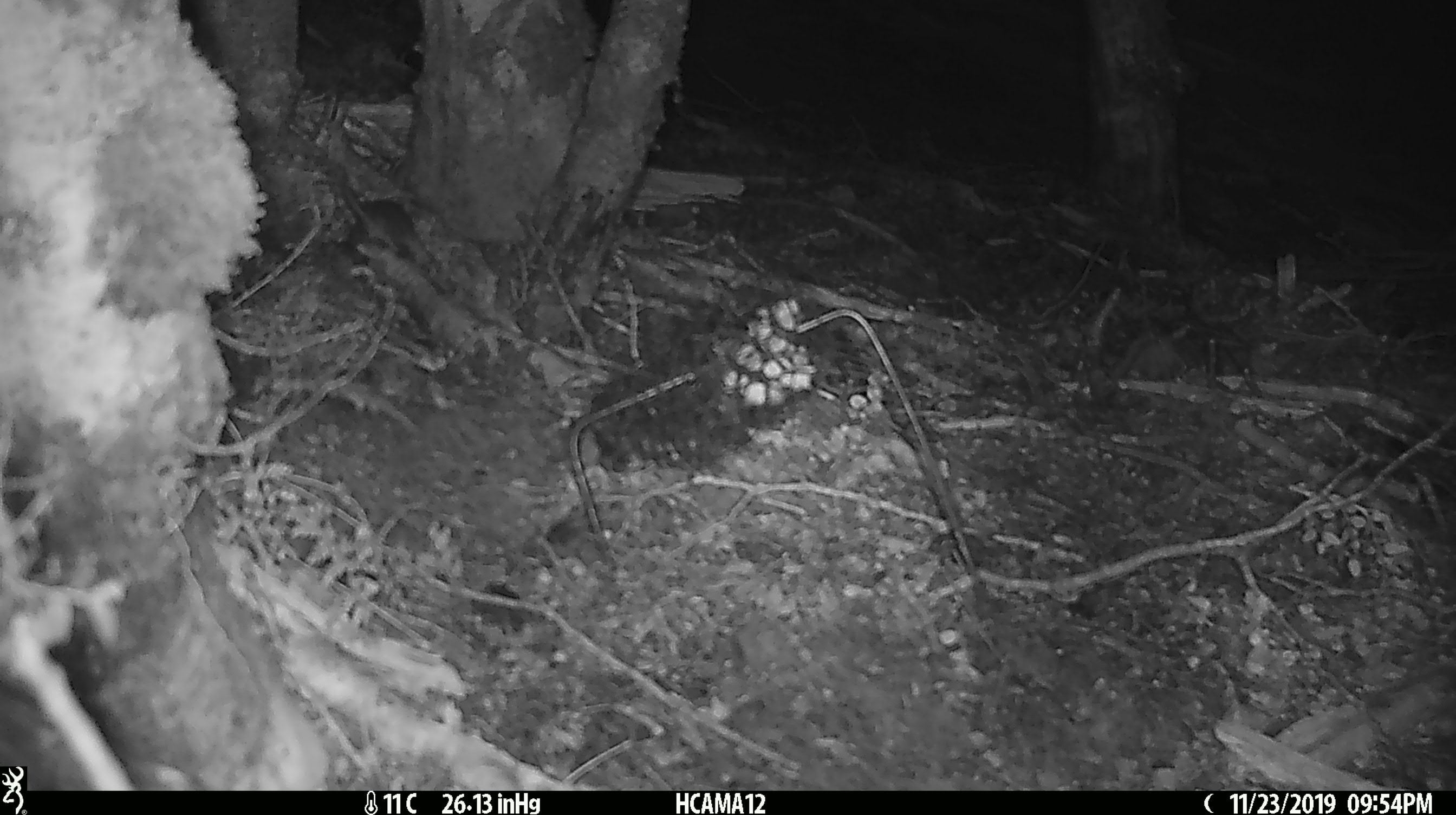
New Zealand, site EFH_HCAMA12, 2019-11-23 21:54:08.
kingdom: Animalia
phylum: Chordata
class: Mammalia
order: Rodentia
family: Muridae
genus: Mus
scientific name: Mus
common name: mouse